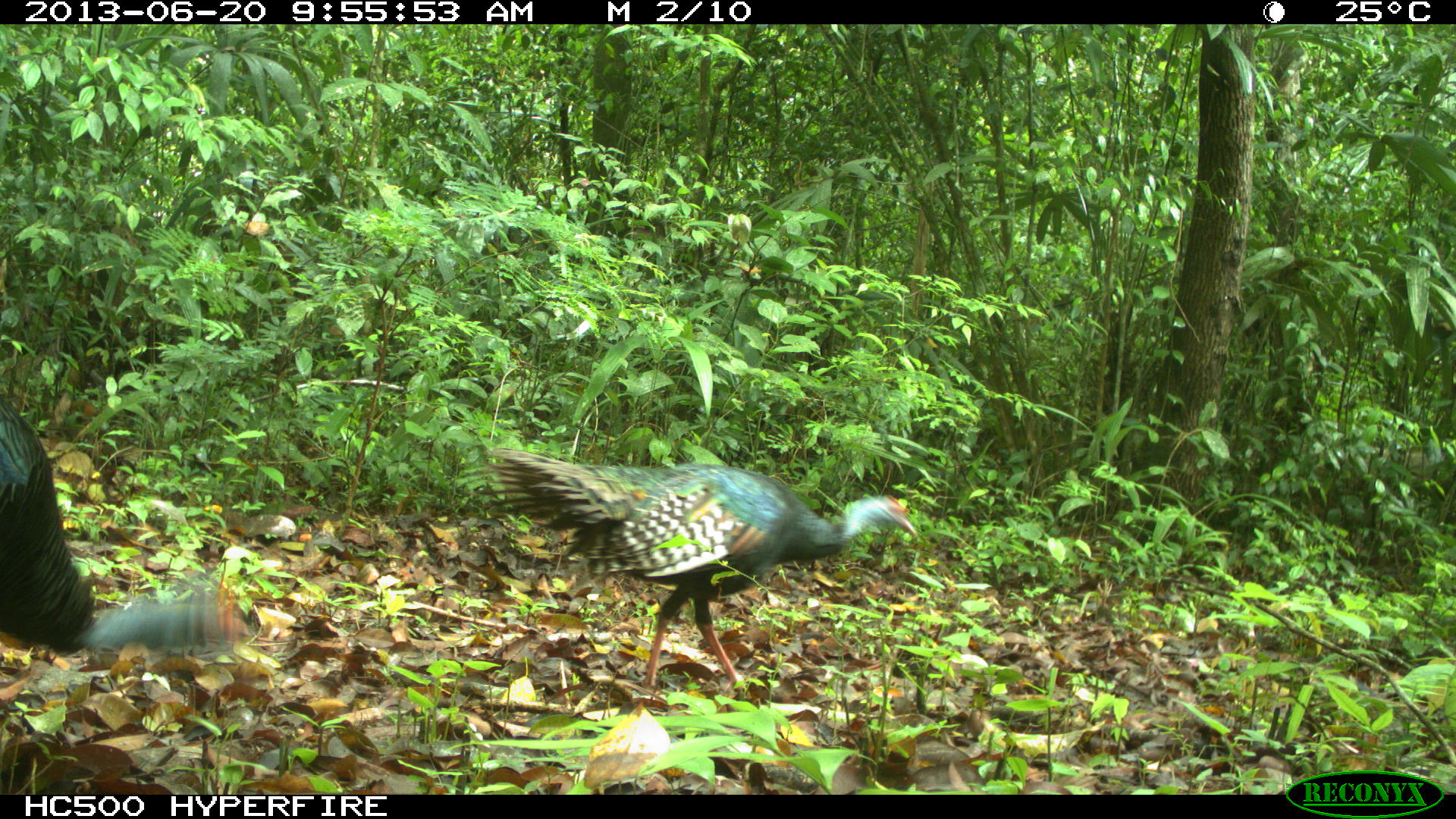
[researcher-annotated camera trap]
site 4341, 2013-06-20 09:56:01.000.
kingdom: Animalia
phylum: Chordata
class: Aves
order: Galliformes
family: Phasianidae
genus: Meleagris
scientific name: Meleagris ocellata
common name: ocellated turkey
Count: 2.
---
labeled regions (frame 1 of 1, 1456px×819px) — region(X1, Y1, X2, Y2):
meleagris ocellata: region(471, 446, 920, 694); region(0, 390, 256, 654)